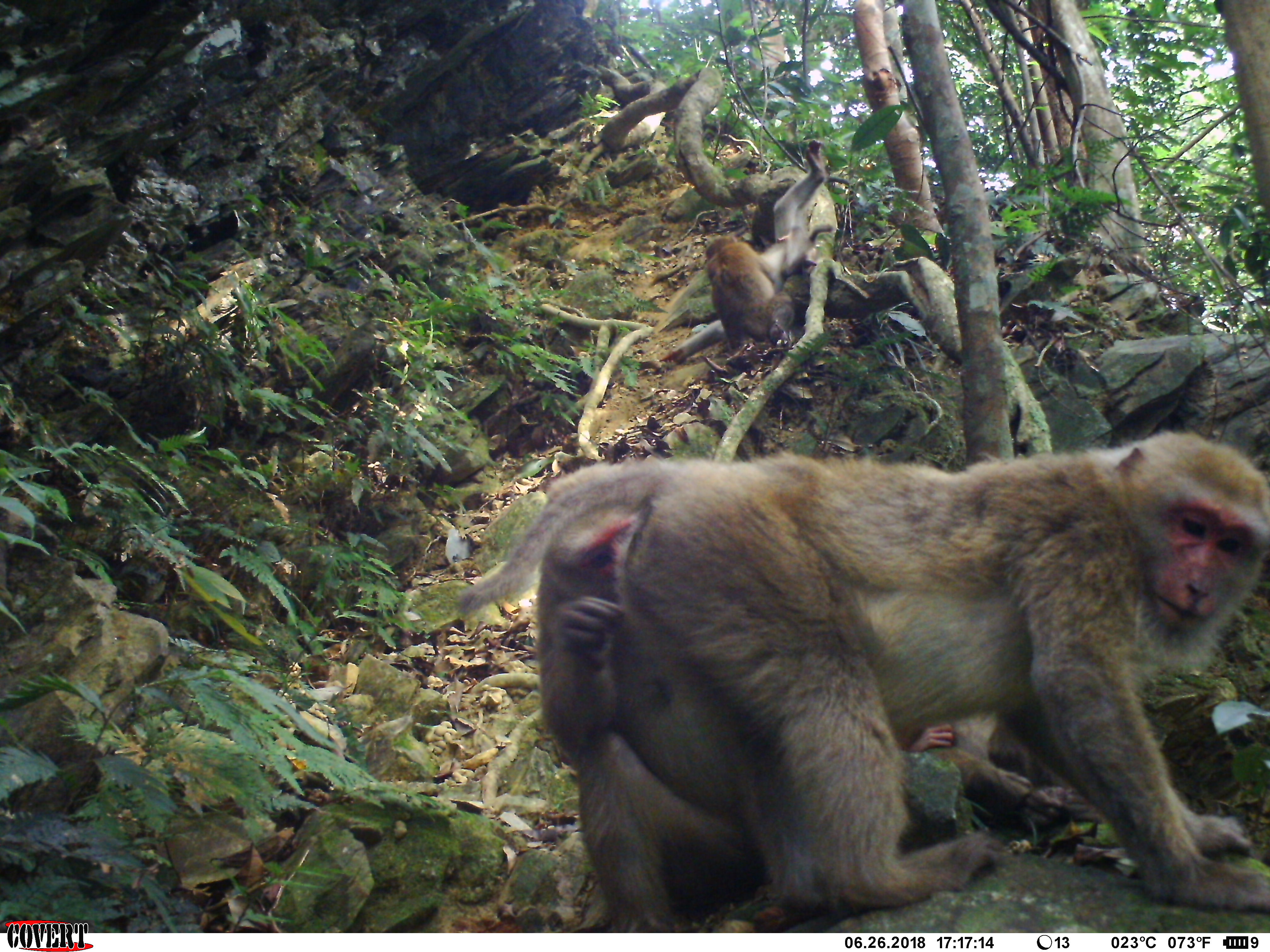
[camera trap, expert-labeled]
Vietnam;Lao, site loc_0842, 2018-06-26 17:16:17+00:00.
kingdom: Animalia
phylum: Chordata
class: Mammalia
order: Primates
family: Cercopithecidae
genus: Macaca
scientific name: Macaca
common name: macaques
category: assam or rhesus macaque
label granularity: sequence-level